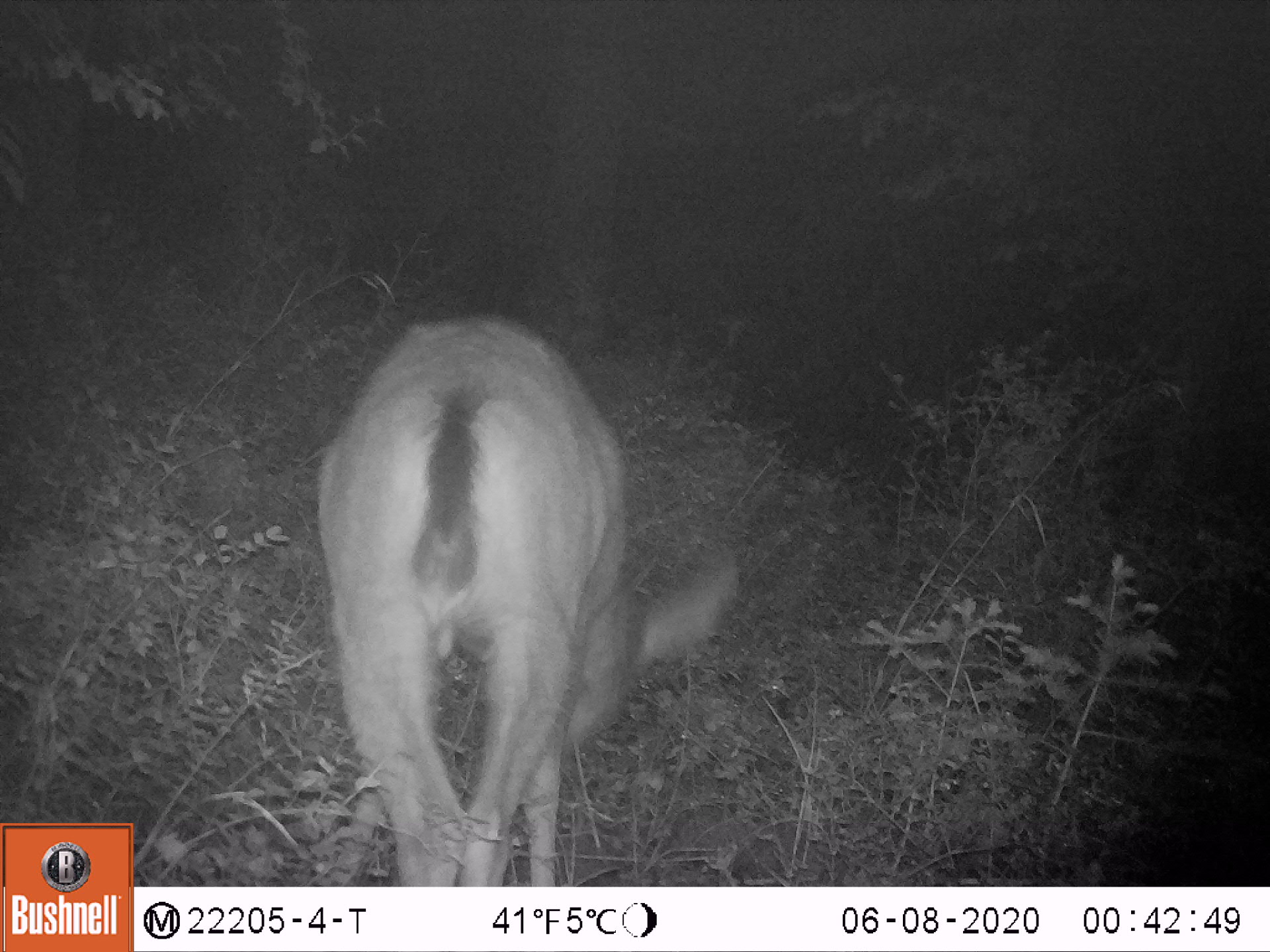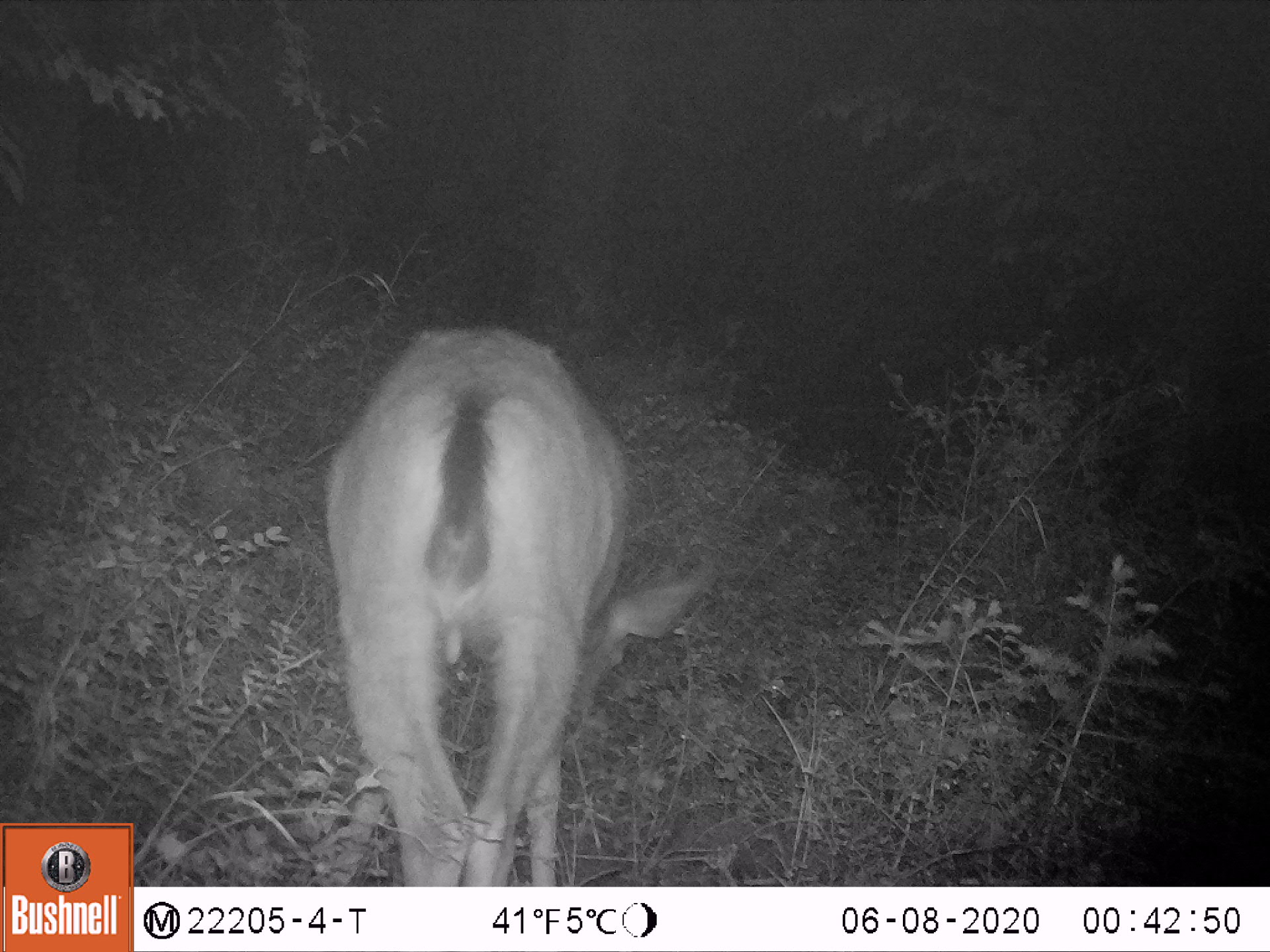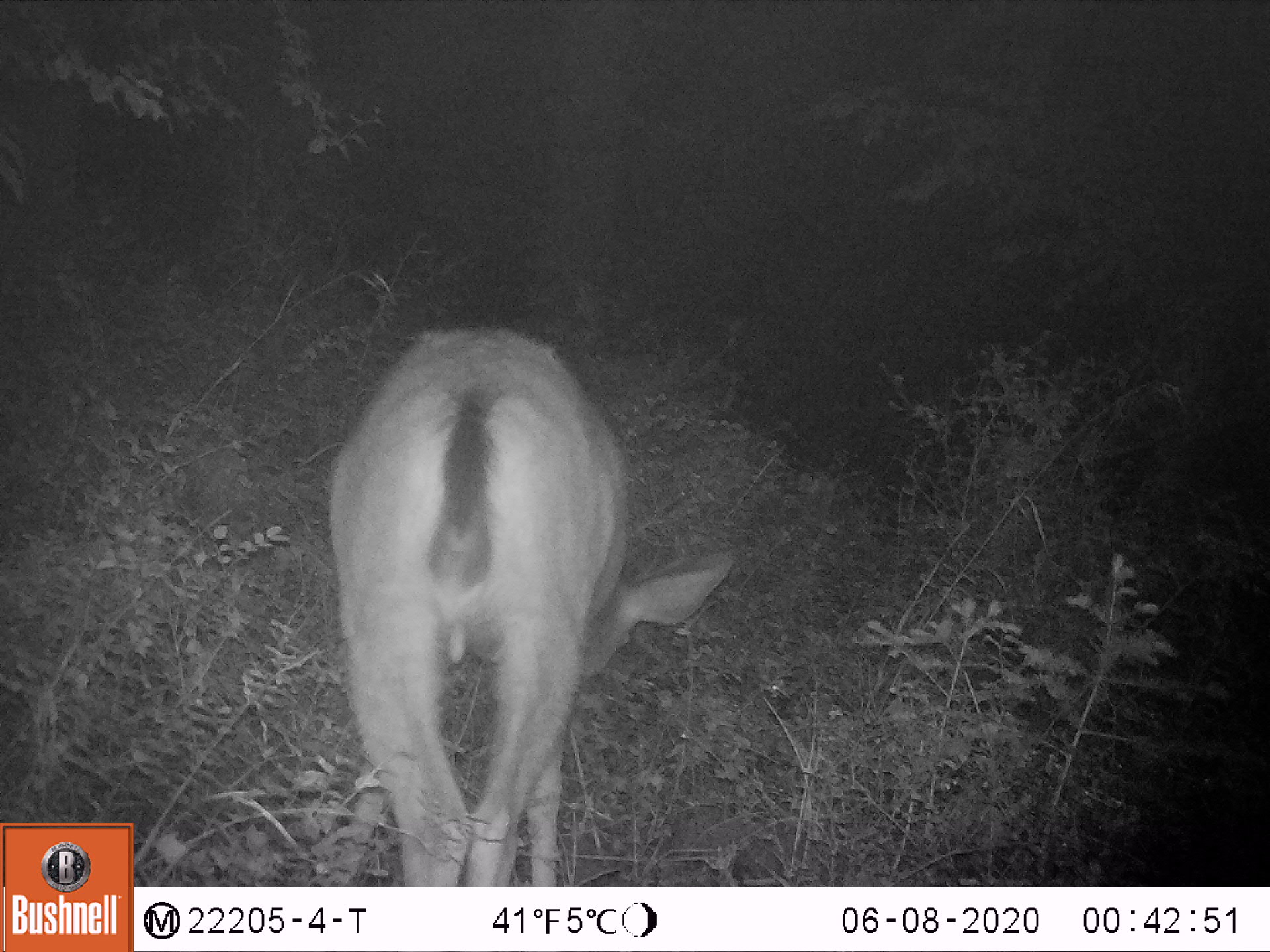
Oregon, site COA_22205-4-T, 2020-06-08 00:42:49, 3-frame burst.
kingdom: Animalia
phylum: Chordata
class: Mammalia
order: Artiodactyla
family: Cervidae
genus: Odocoileus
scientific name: Odocoileus hemionus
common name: black-tailed deer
Black-tailed deer (Odocoileus hemionus).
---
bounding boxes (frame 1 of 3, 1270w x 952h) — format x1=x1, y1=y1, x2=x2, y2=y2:
black-tailed deer: x1=284, y1=292, x2=756, y2=885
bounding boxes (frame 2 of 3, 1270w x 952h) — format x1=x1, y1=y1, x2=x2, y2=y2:
black-tailed deer: x1=293, y1=304, x2=739, y2=883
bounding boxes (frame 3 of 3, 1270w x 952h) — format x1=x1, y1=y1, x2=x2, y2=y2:
black-tailed deer: x1=306, y1=301, x2=746, y2=883